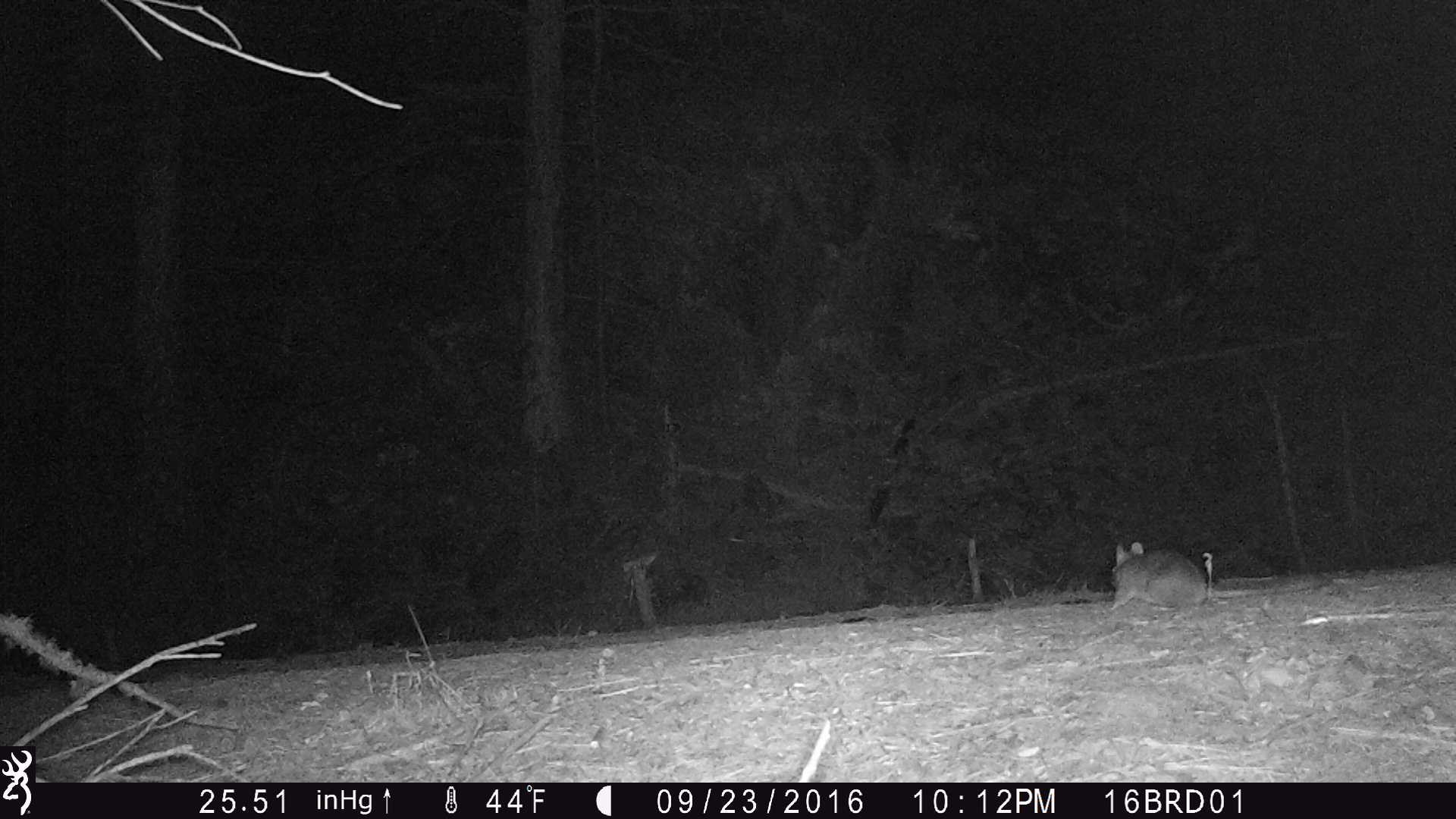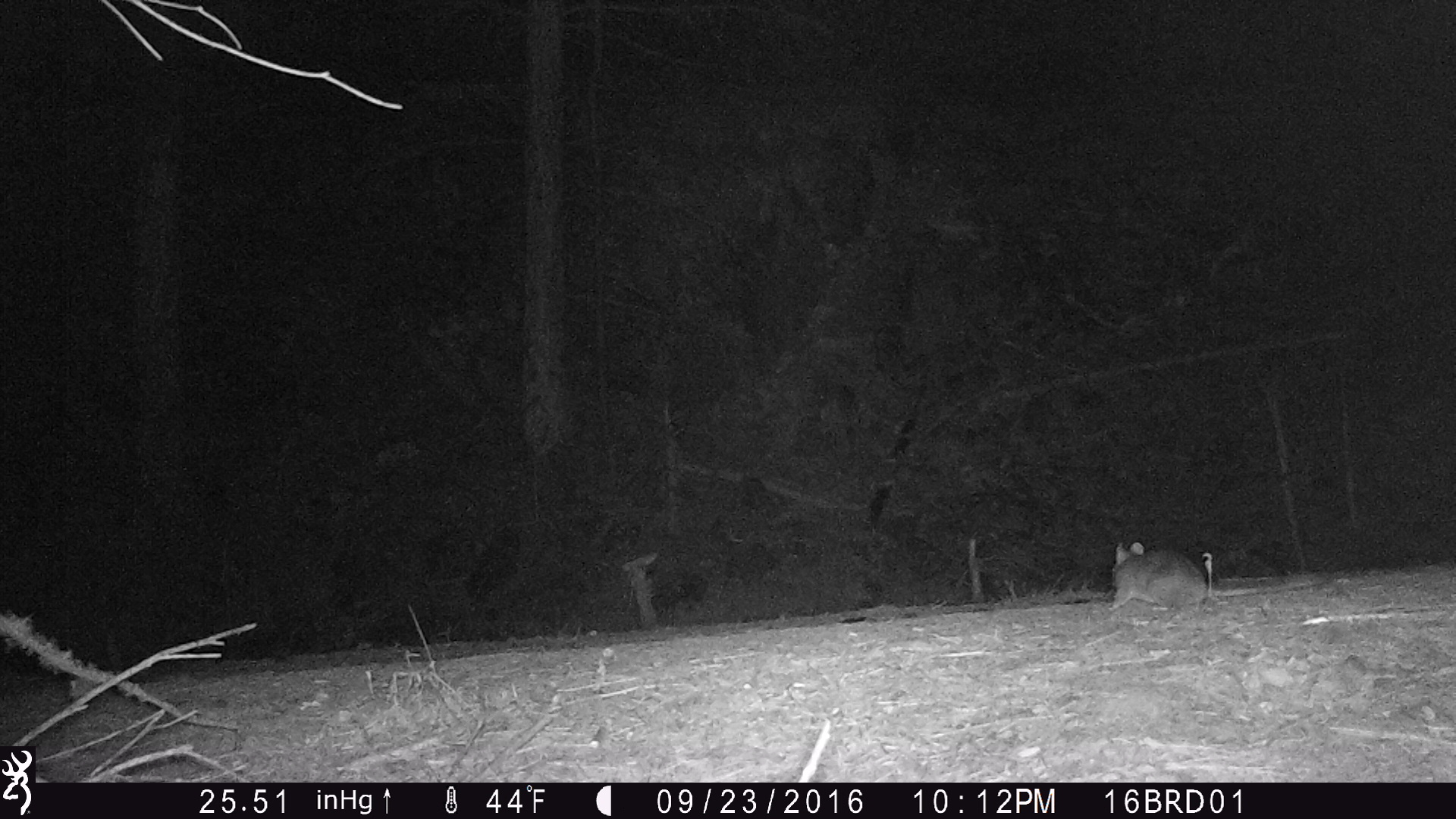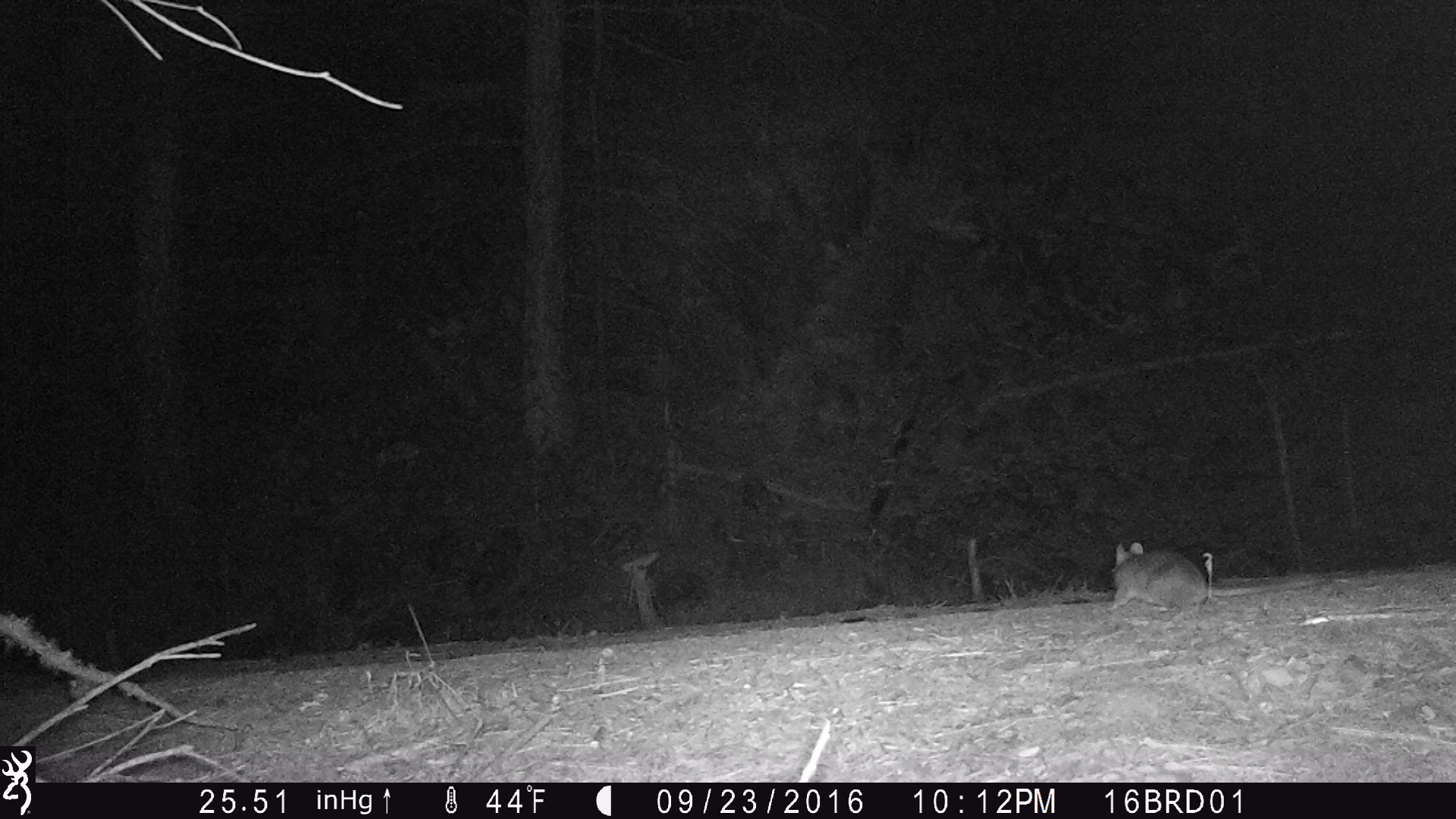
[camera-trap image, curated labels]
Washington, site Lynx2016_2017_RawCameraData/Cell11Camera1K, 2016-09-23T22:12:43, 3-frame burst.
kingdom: Animalia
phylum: Chordata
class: Mammalia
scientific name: Mammalia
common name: small mammal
Small mammal (Mammalia). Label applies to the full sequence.